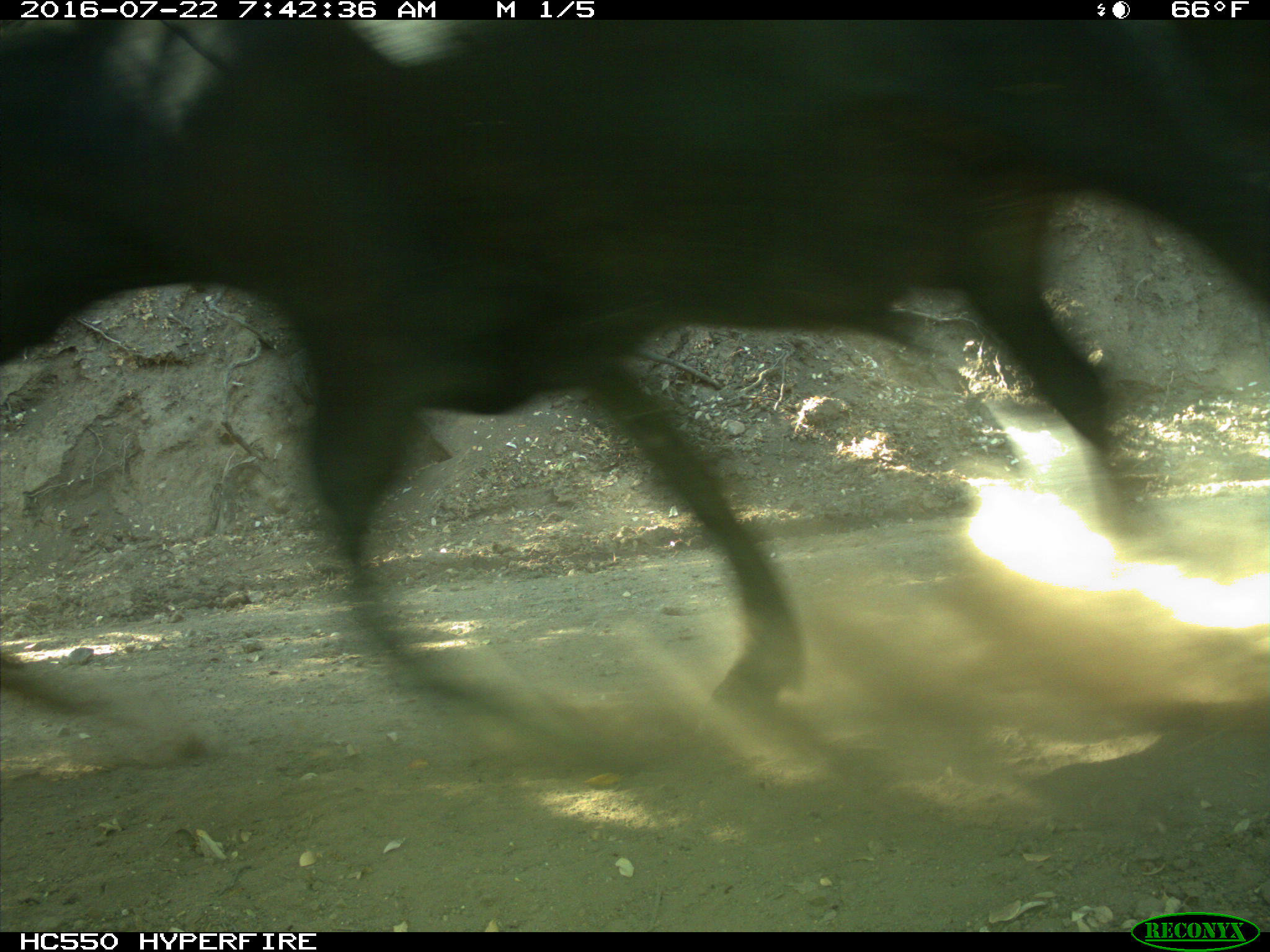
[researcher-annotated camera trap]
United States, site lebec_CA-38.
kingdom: Animalia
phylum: Chordata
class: Mammalia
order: Artiodactyla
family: Bovidae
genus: Bos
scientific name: Bos taurus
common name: domestic cow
Bos taurus (domestic cow).